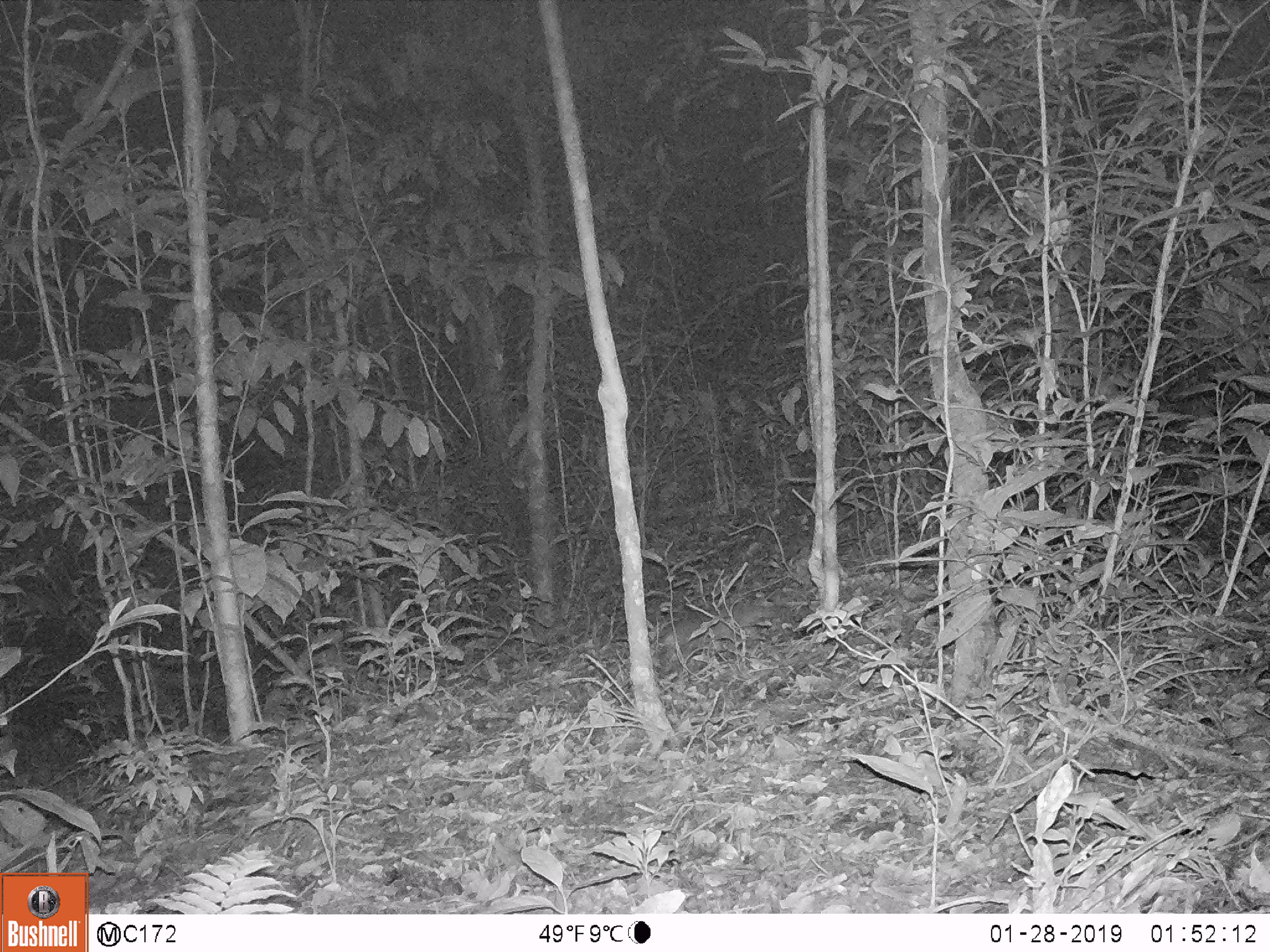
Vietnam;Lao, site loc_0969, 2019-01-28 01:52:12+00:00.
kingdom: Animalia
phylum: Chordata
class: Mammalia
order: Carnivora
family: Mustelidae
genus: Melogale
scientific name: Melogale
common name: ferret badger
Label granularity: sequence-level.